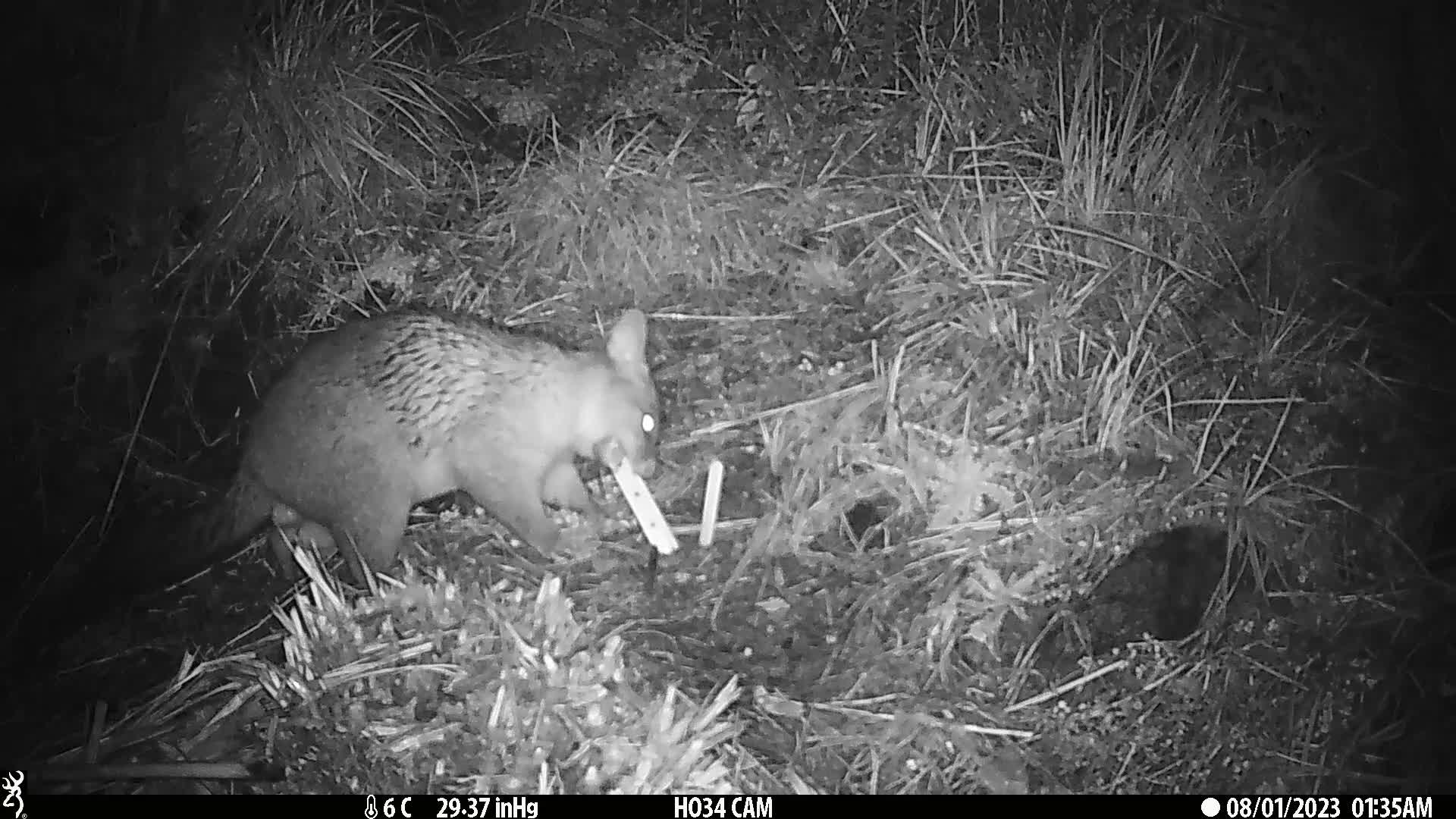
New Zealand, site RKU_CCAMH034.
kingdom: Animalia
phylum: Chordata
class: Mammalia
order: Diprotodontia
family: Phalangeridae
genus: Trichosurus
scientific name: Trichosurus vulpecula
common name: common brushtail possum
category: possum